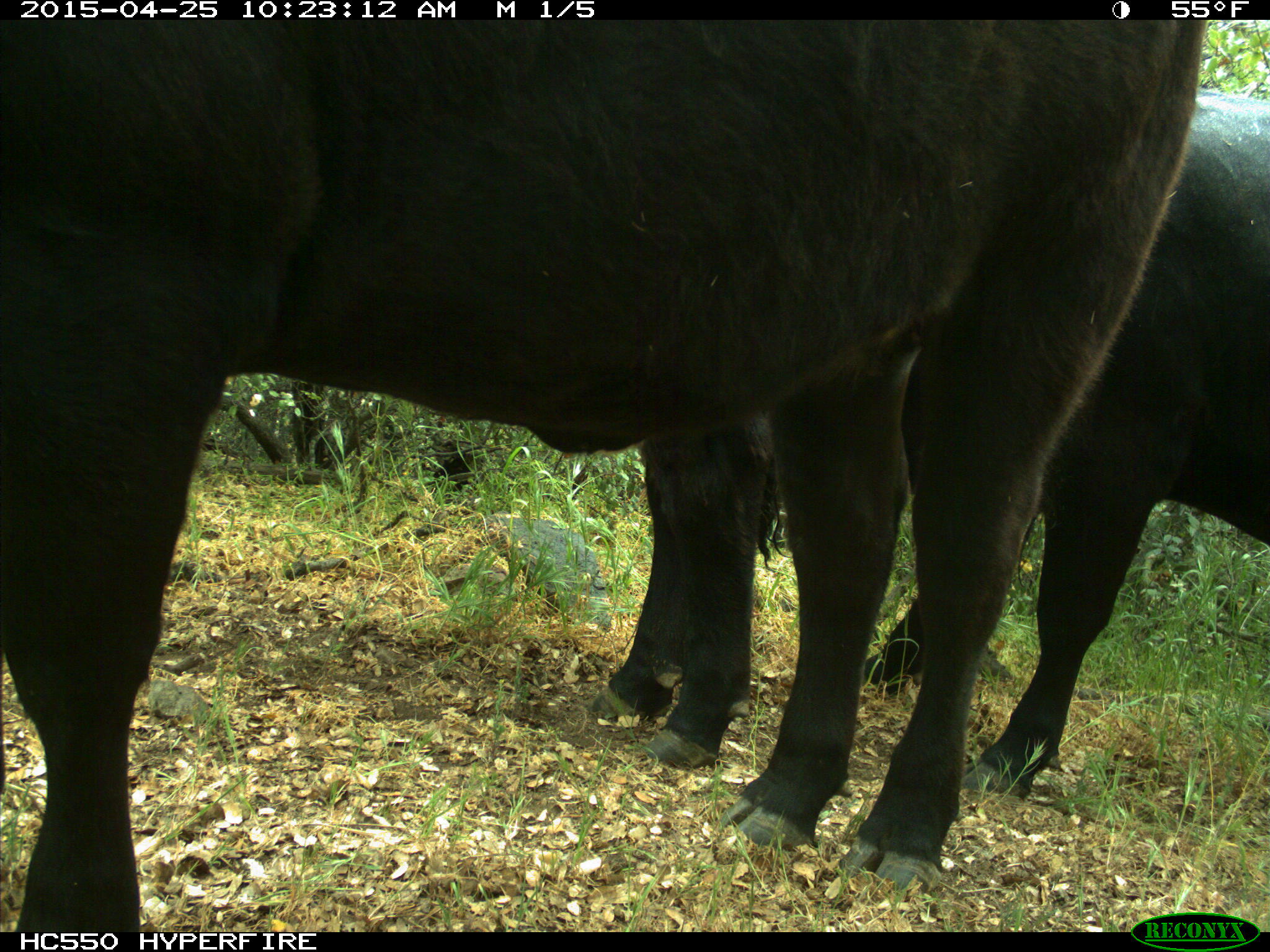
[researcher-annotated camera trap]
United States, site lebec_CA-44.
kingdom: Animalia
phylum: Chordata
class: Mammalia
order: Artiodactyla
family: Suidae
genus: Sus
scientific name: Sus scrofa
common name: wild boar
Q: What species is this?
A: Sus scrofa (wild boar).